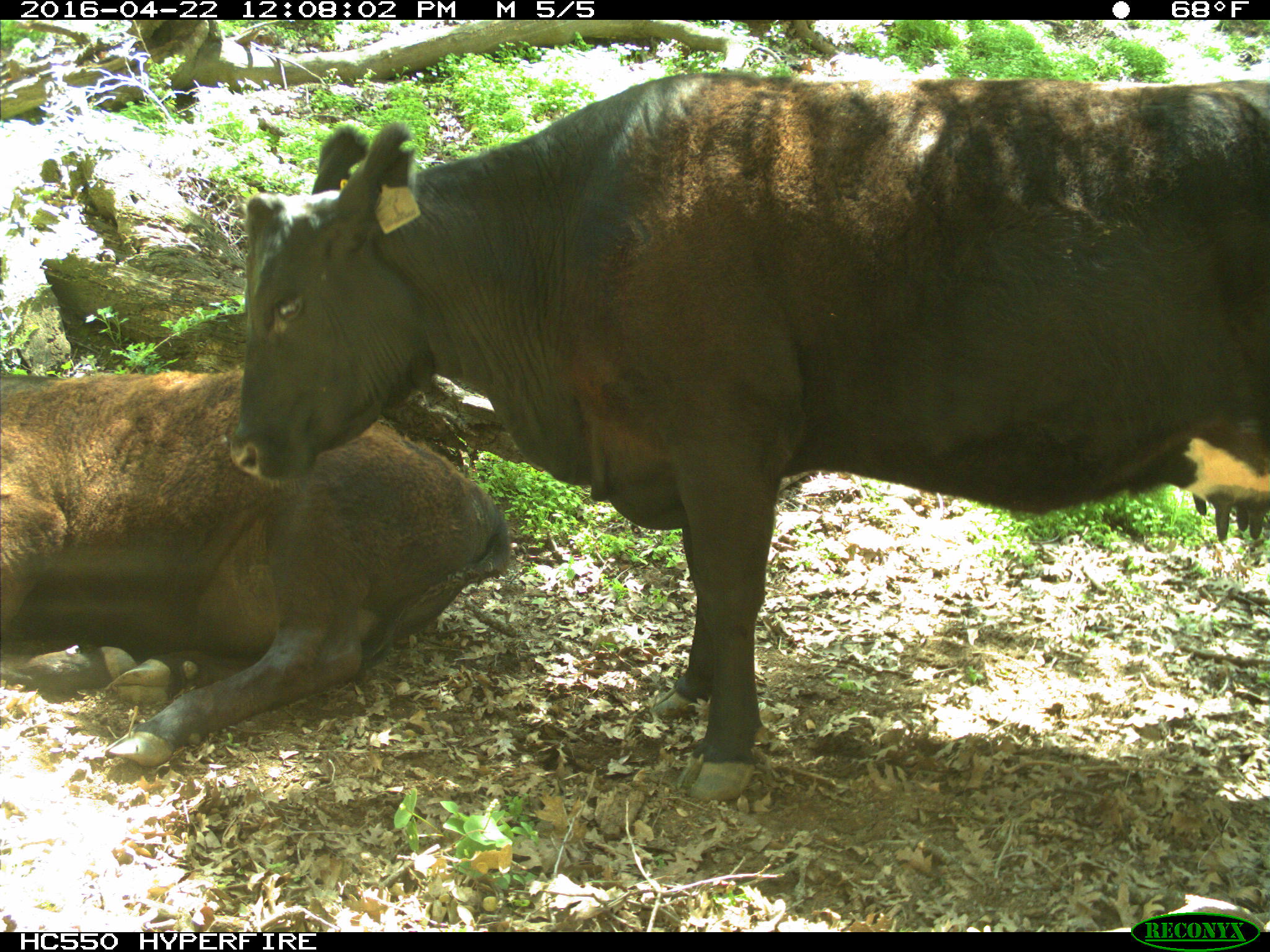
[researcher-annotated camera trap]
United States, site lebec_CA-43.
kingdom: Animalia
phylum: Chordata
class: Mammalia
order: Artiodactyla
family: Bovidae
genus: Bos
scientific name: Bos taurus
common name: domestic cow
Bos taurus (domestic cow).